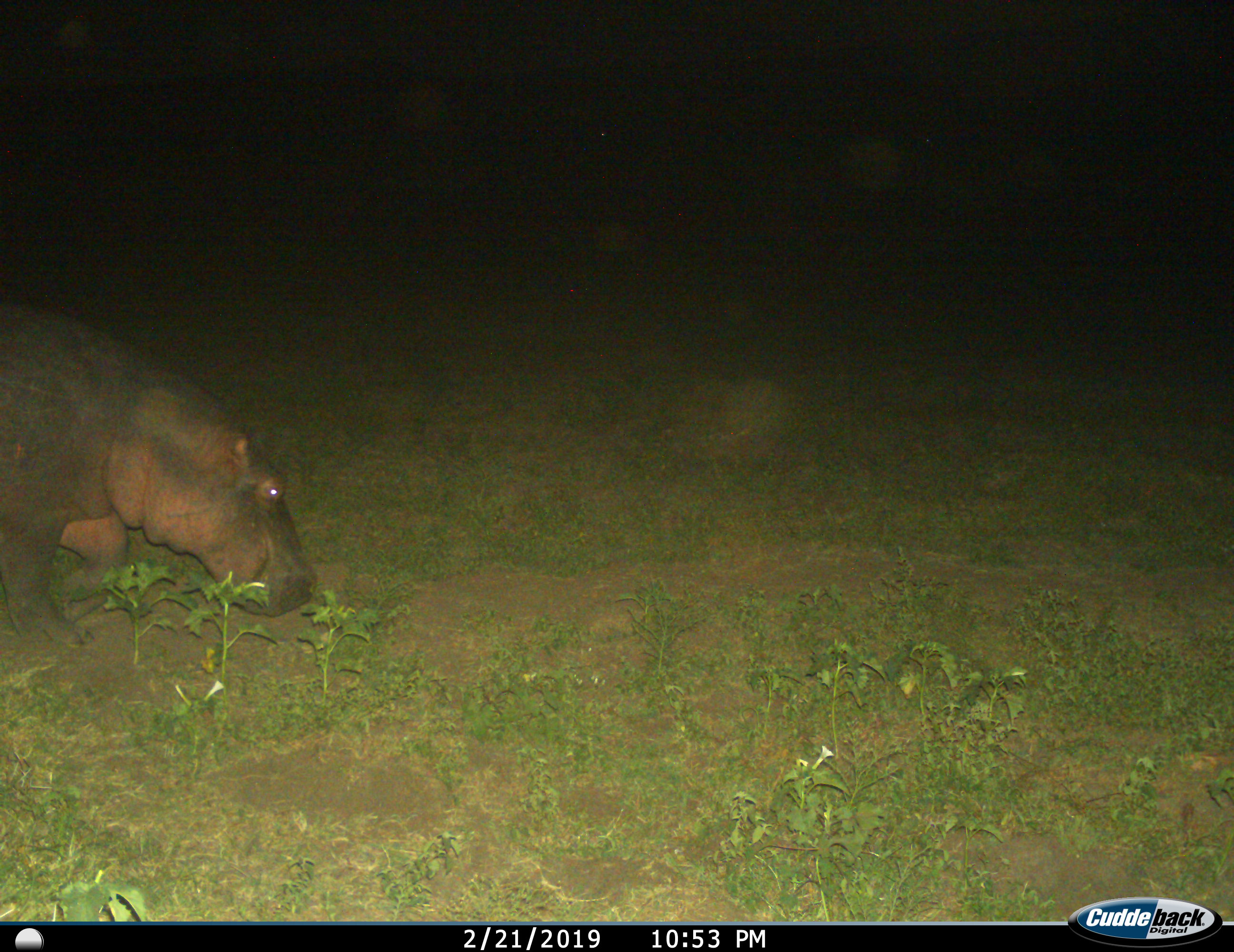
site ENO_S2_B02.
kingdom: Animalia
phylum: Chordata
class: Mammalia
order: Artiodactyla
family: Hippopotamidae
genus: Hippopotamus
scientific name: Hippopotamus amphibius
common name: hippopotamus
Hippopotamus (Hippopotamus amphibius), count 1. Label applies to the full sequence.